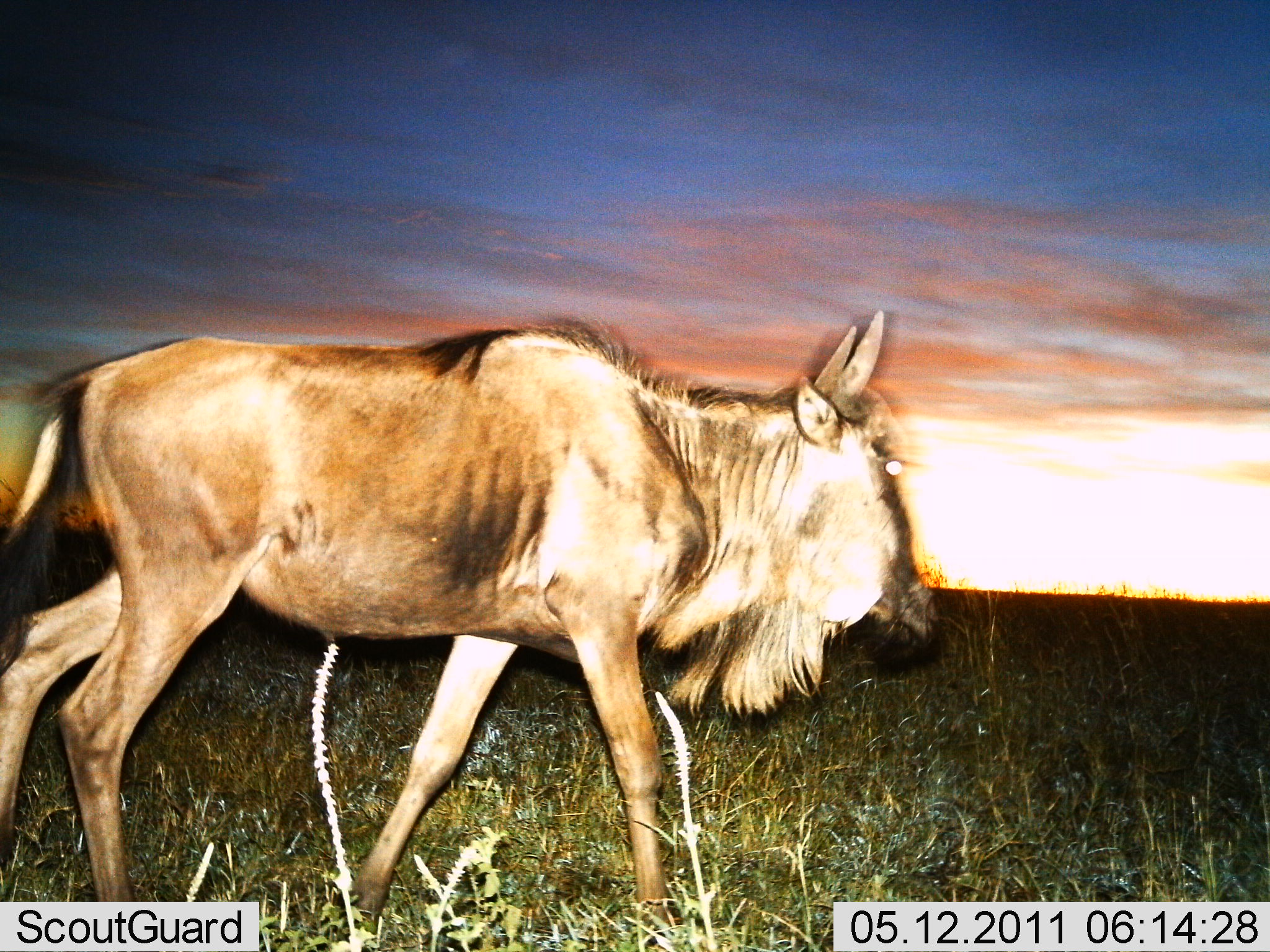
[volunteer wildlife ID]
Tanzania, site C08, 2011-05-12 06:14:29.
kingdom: Animalia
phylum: Chordata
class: Mammalia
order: Artiodactyla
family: Bovidae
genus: Connochaetes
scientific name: Connochaetes taurinus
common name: blue wildebeest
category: wildebeest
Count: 1.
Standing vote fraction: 9%.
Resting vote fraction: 0%.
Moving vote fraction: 91%.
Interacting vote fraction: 0%.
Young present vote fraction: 0%.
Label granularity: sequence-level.